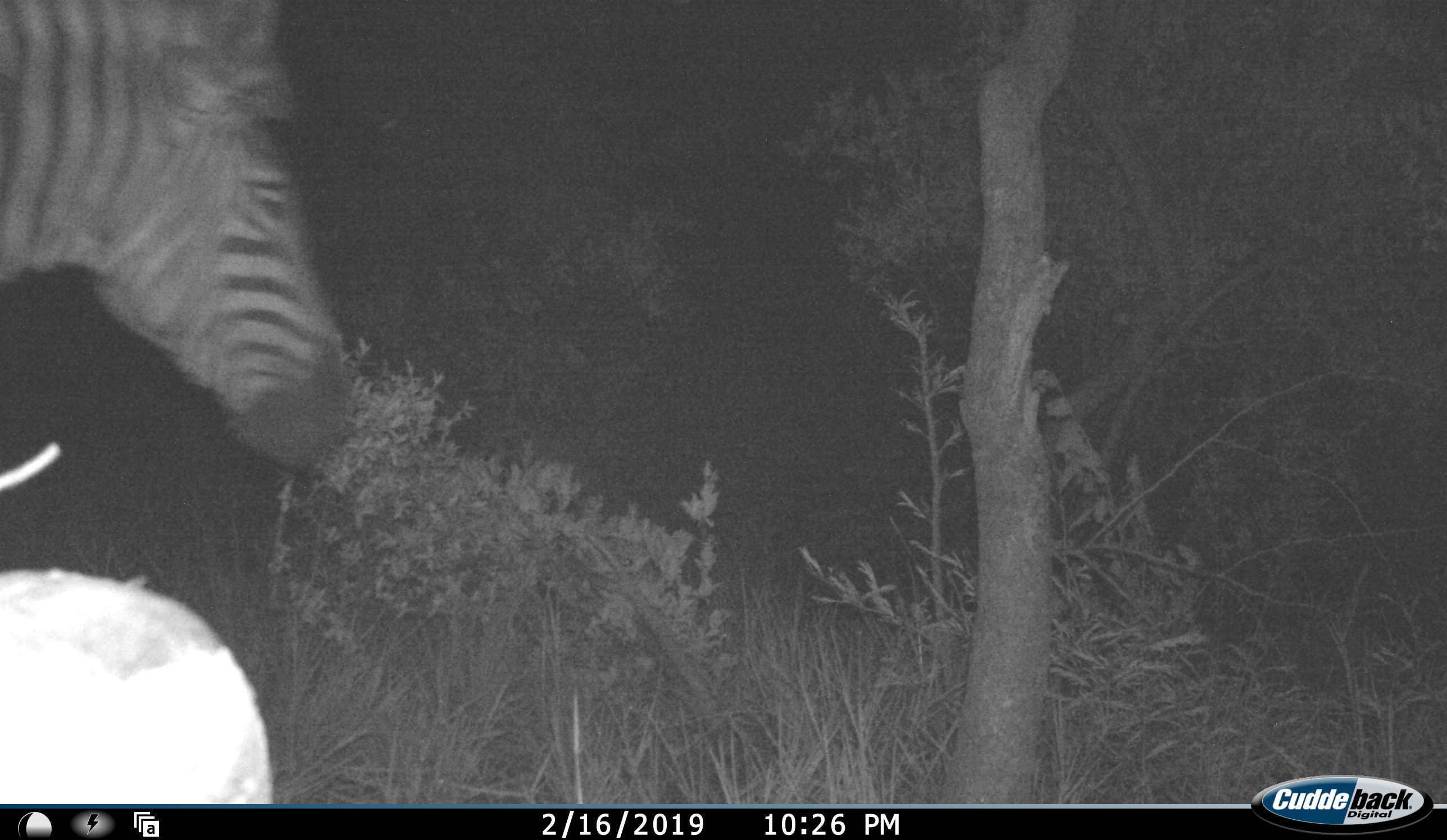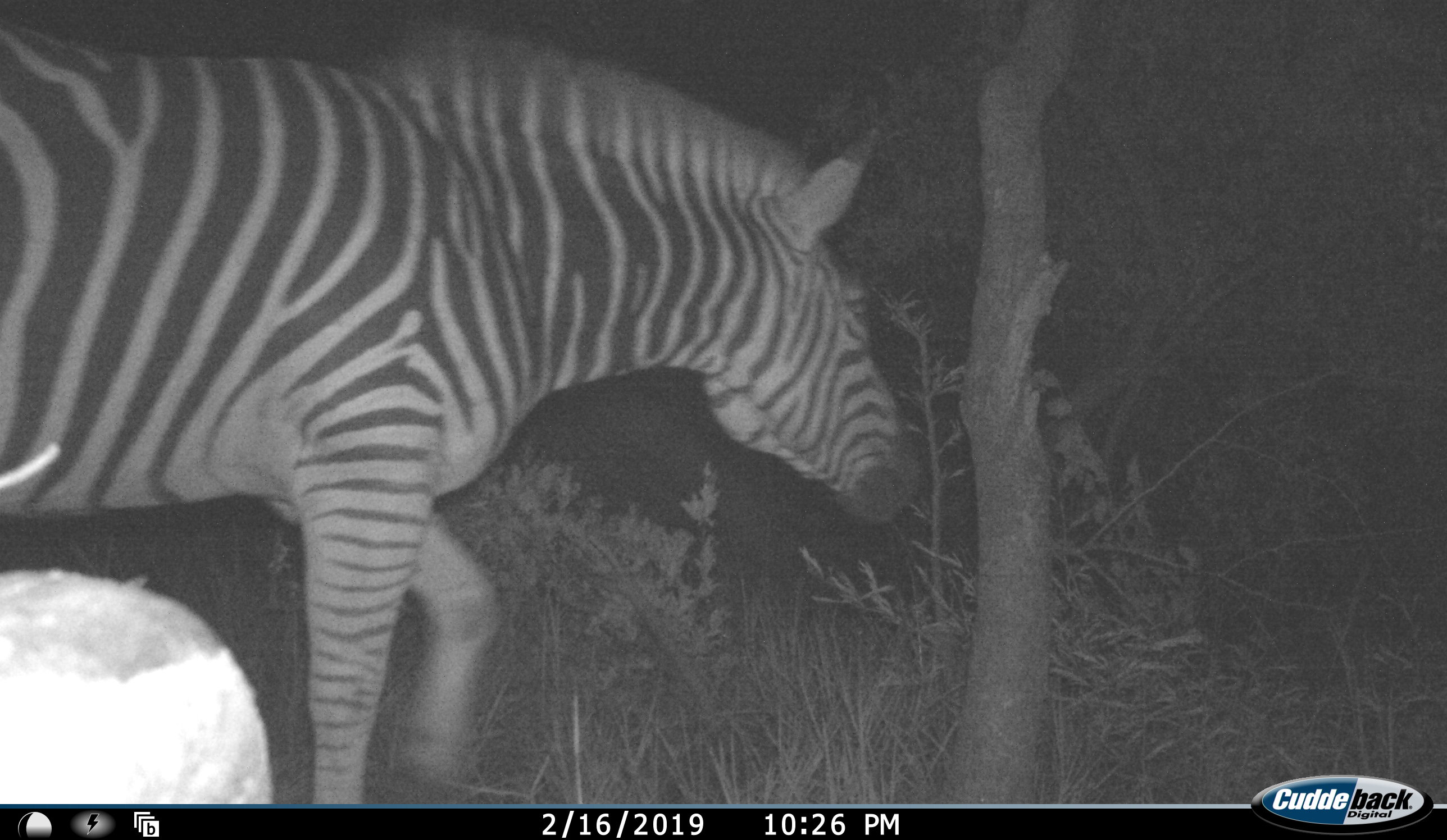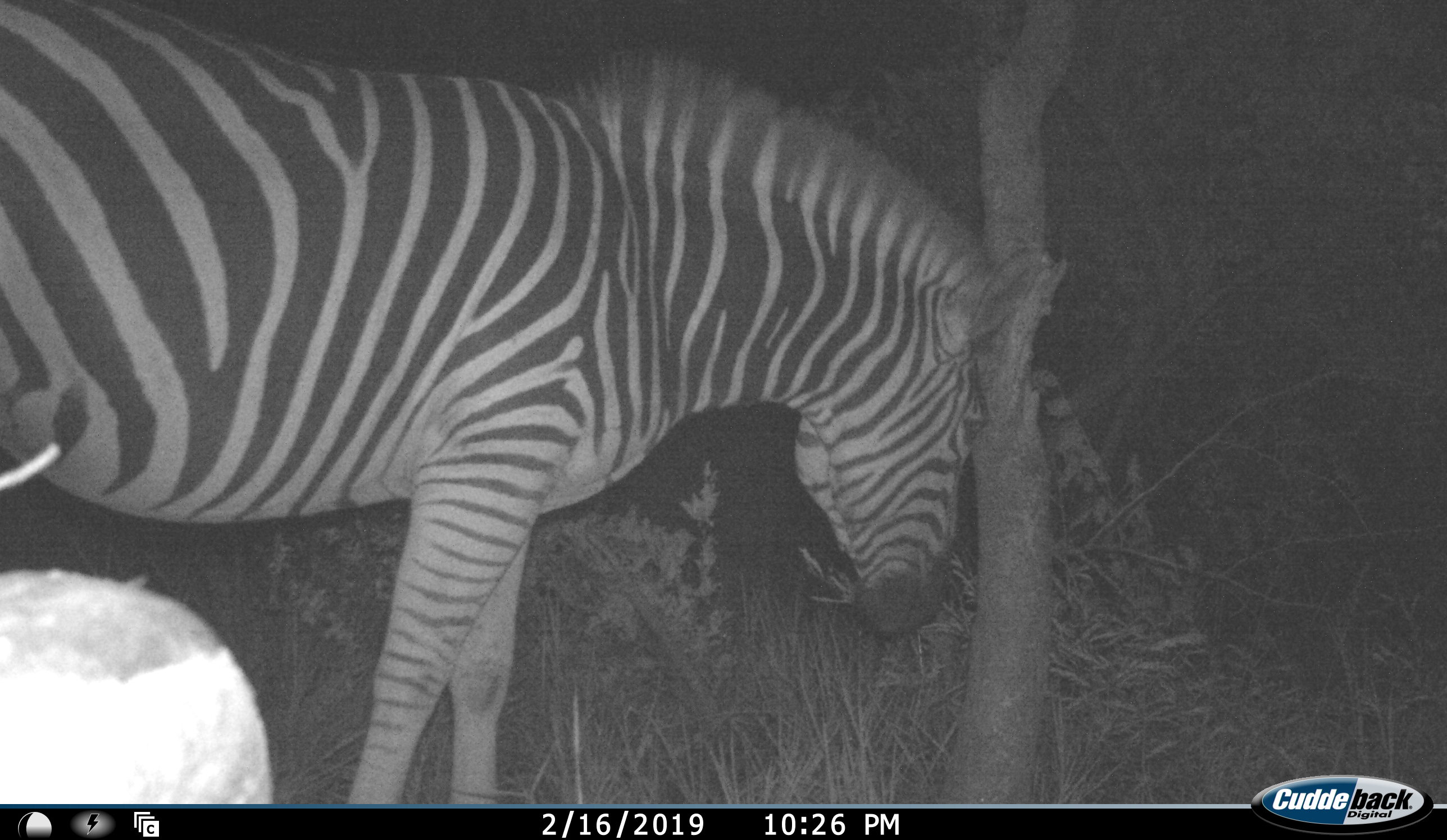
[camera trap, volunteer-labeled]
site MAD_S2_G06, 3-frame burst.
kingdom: Animalia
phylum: Chordata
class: Mammalia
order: Perissodactyla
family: Equidae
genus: Equus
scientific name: Equus quagga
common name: plains zebra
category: zebraplains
Zebraplains (plains zebra) (Equus quagga), count 1. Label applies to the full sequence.